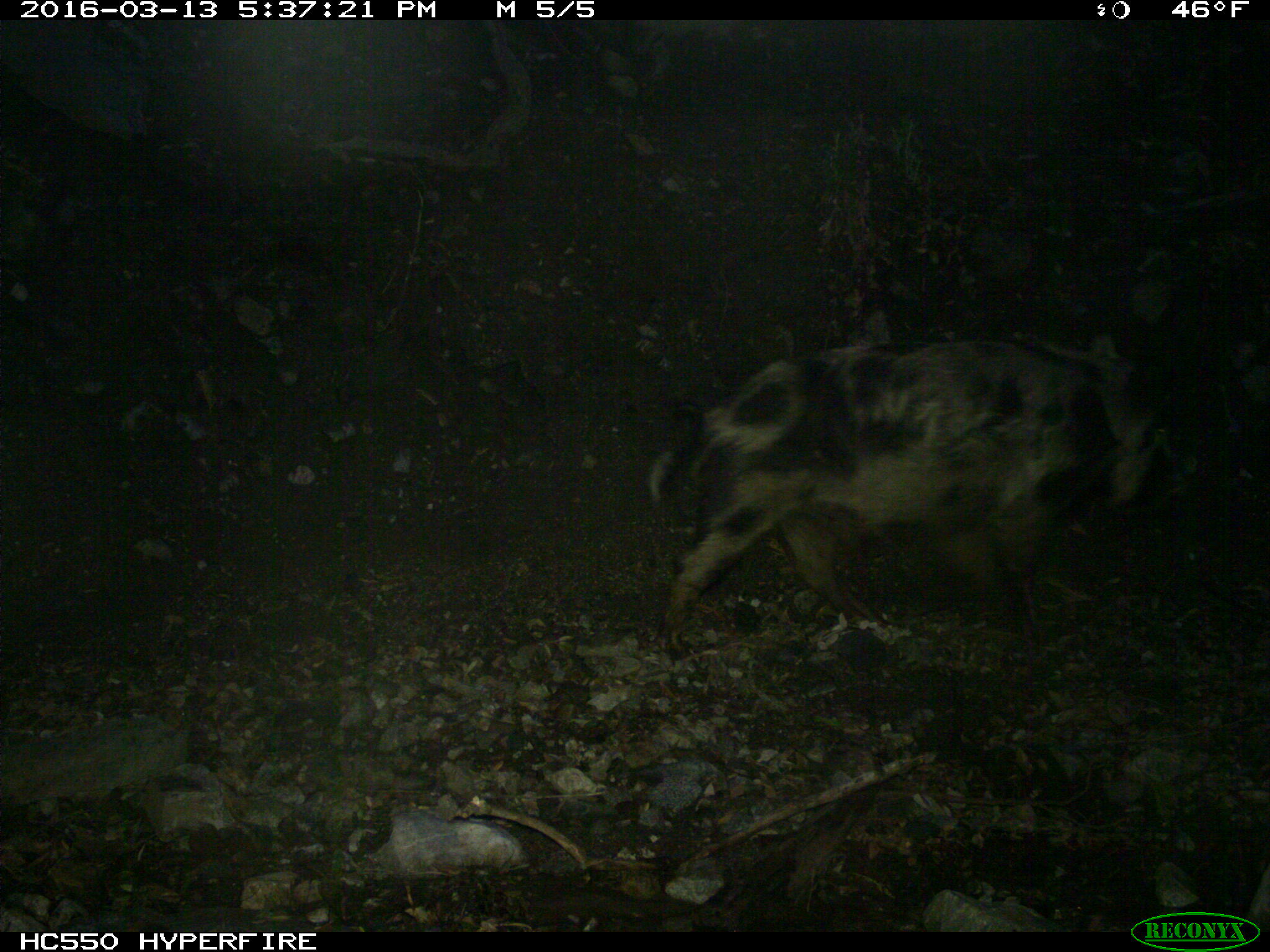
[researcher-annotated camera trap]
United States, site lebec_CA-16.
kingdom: Animalia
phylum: Chordata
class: Mammalia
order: Artiodactyla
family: Suidae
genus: Sus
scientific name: Sus scrofa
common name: wild boar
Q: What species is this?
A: Sus scrofa (wild boar).